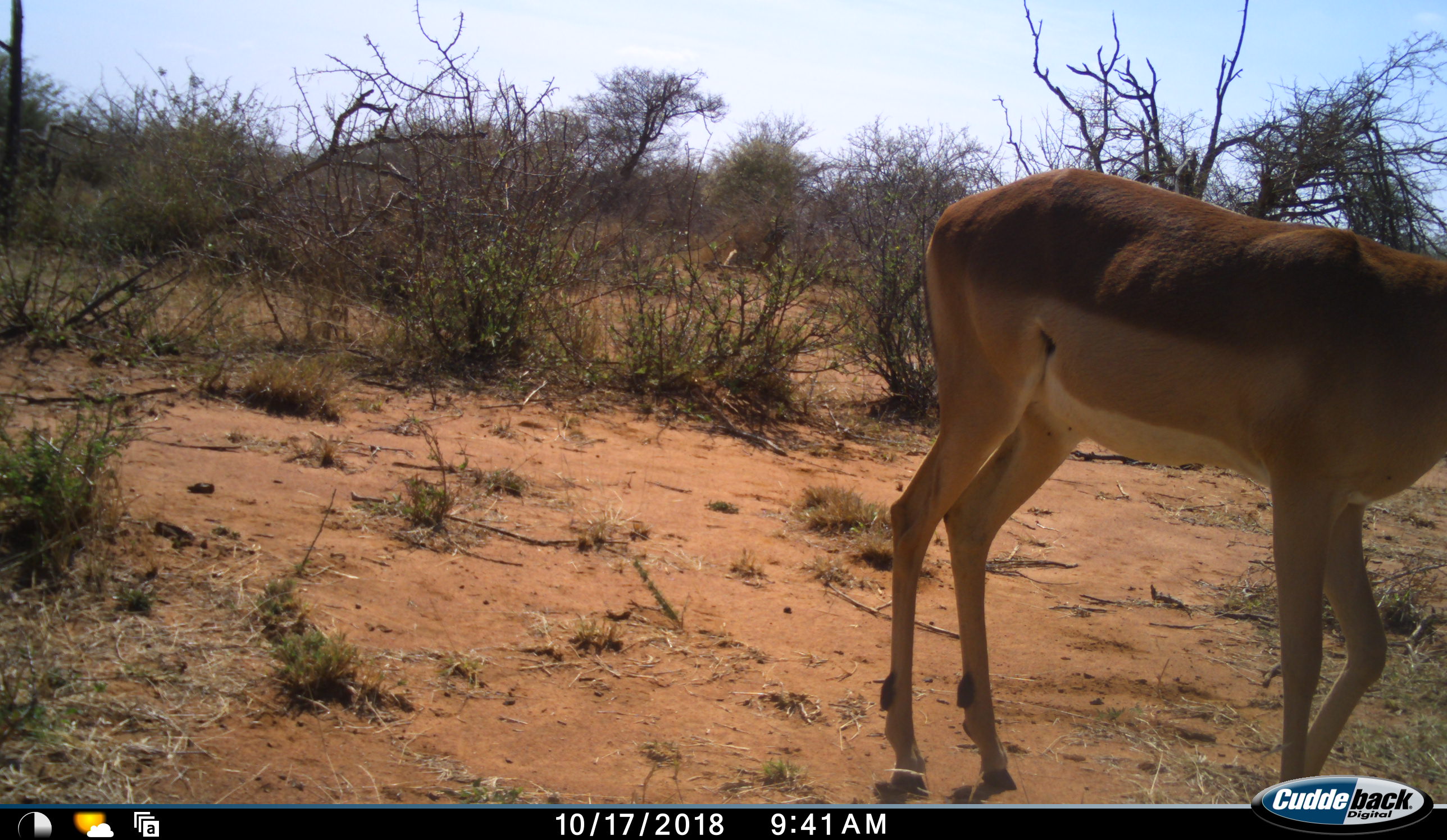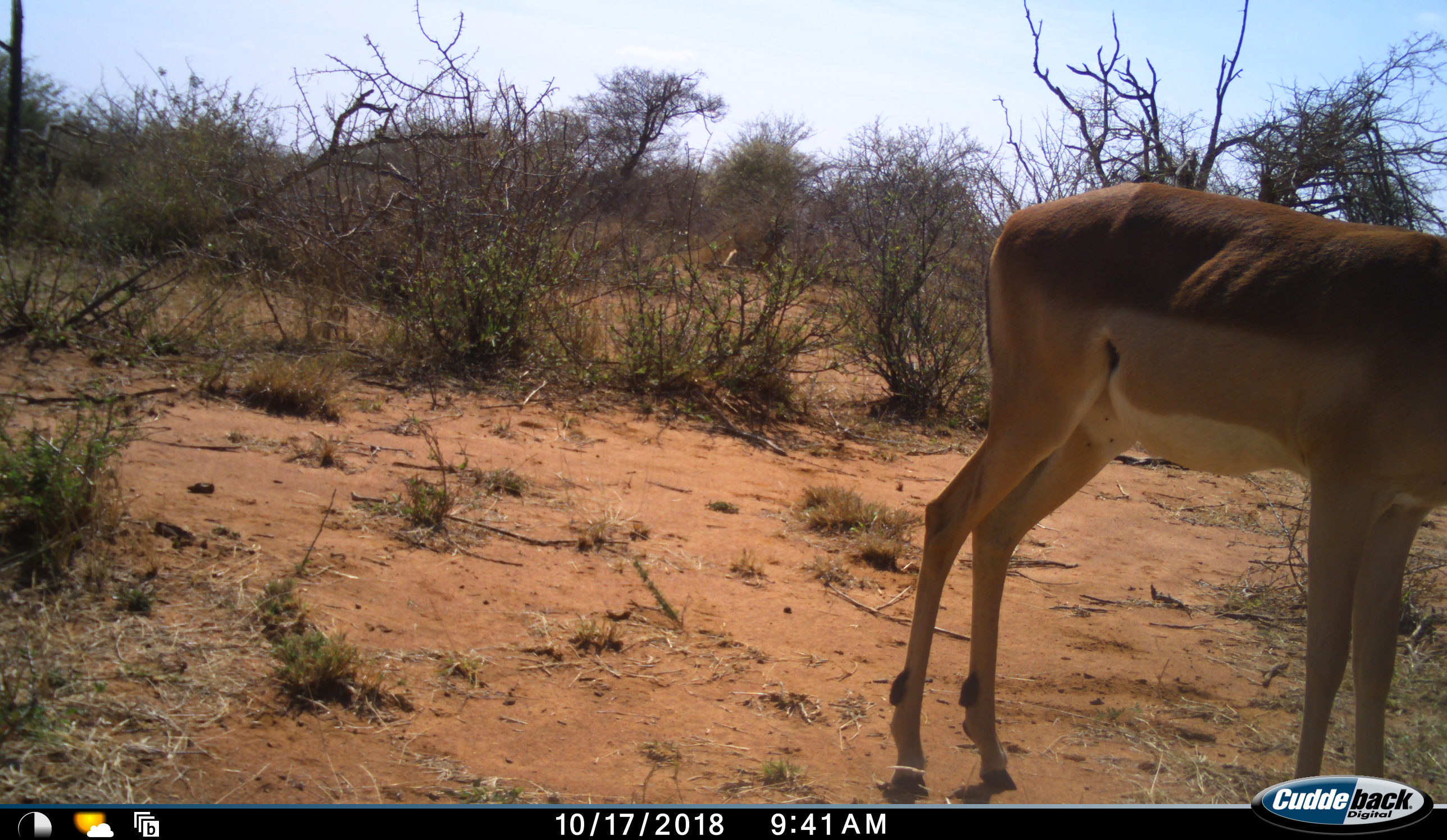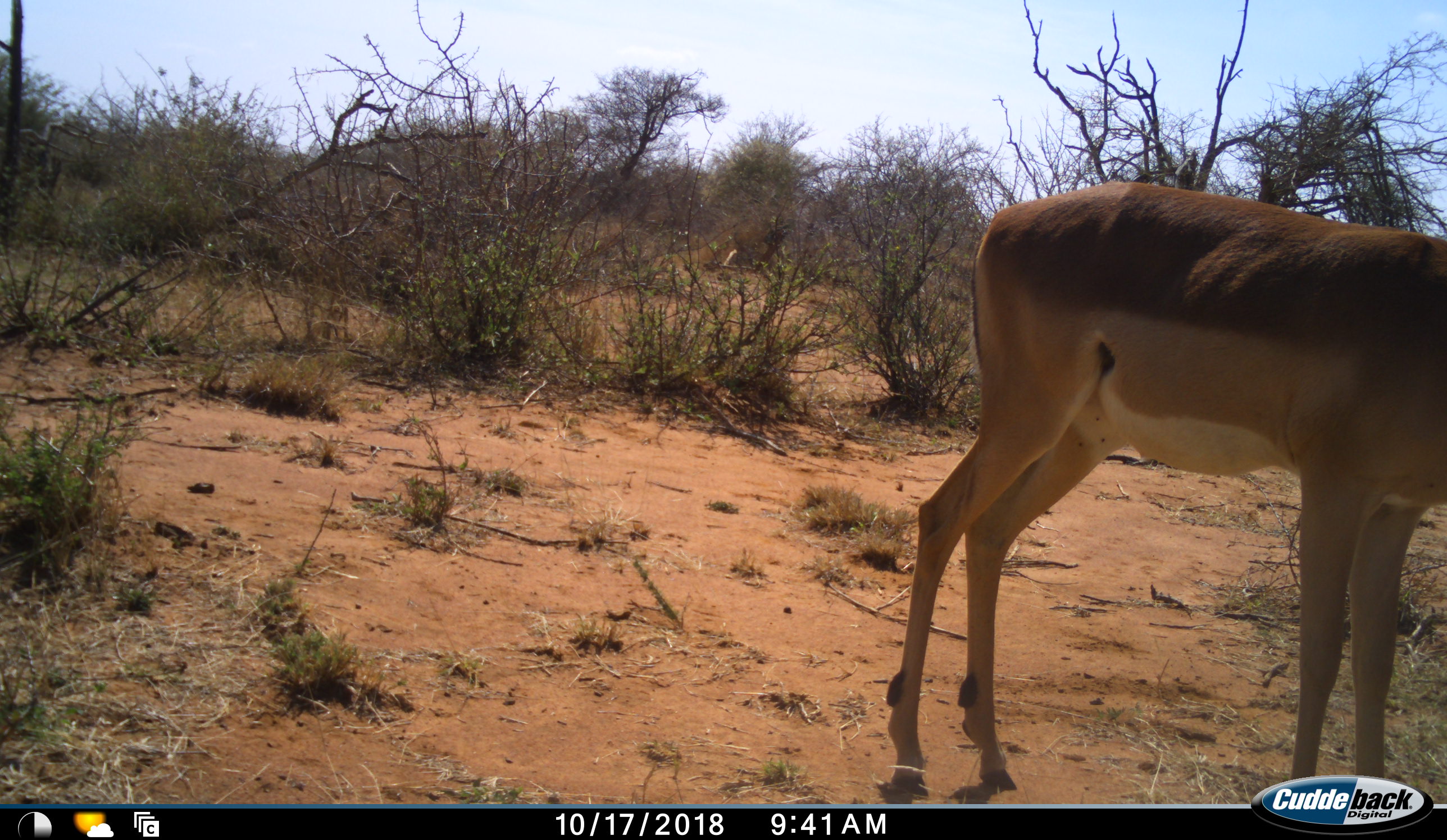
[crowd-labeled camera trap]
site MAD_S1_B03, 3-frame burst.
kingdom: Animalia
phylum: Chordata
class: Mammalia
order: Artiodactyla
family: Bovidae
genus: Aepyceros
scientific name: Aepyceros melampus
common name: impala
Impala (Aepyceros melampus), count 1. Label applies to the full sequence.